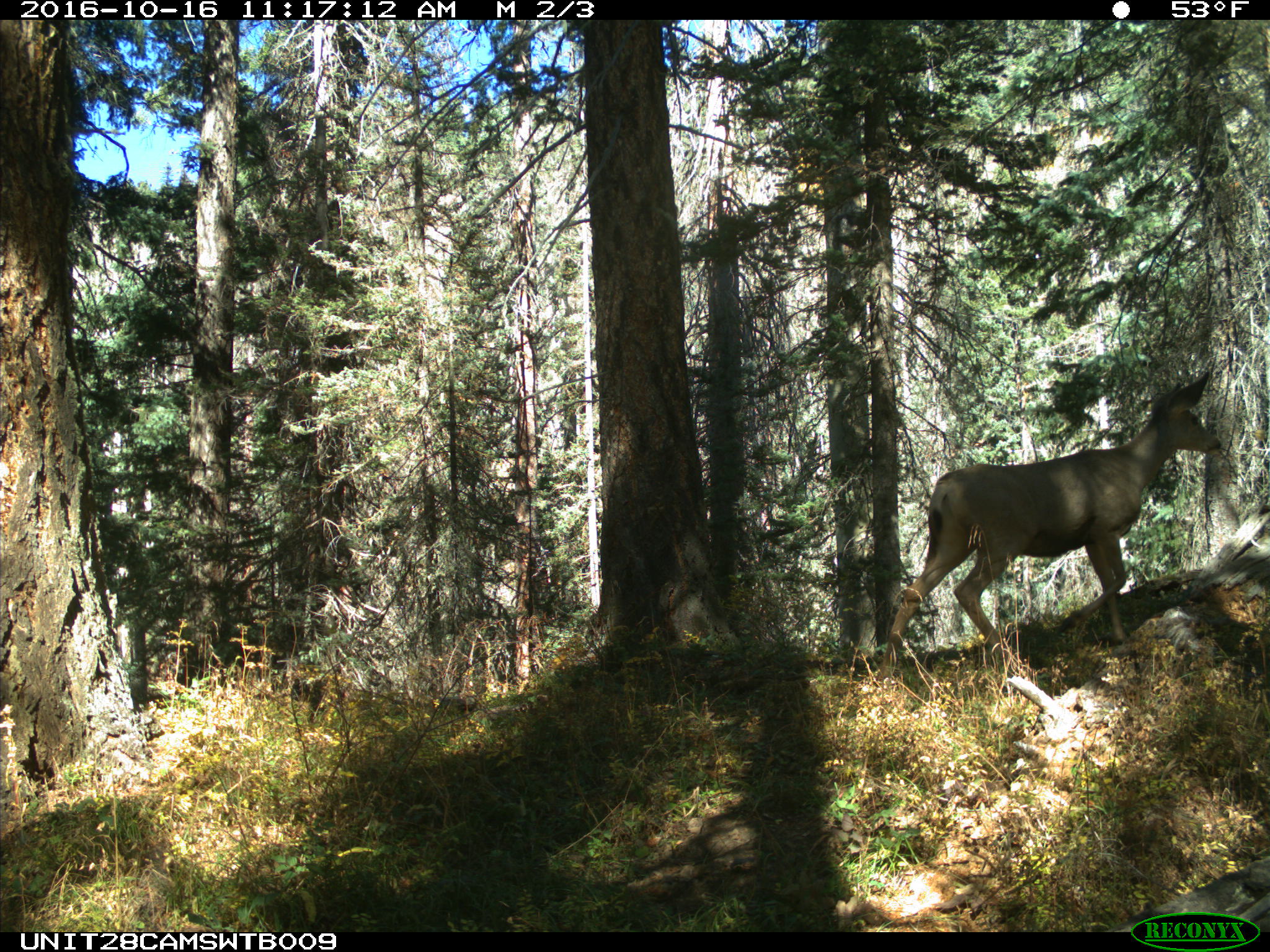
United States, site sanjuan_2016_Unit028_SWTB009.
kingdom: Animalia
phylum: Chordata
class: Mammalia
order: Artiodactyla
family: Cervidae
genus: Odocoileus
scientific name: Odocoileus hemionus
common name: mule deer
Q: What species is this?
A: Odocoileus hemionus (mule deer).